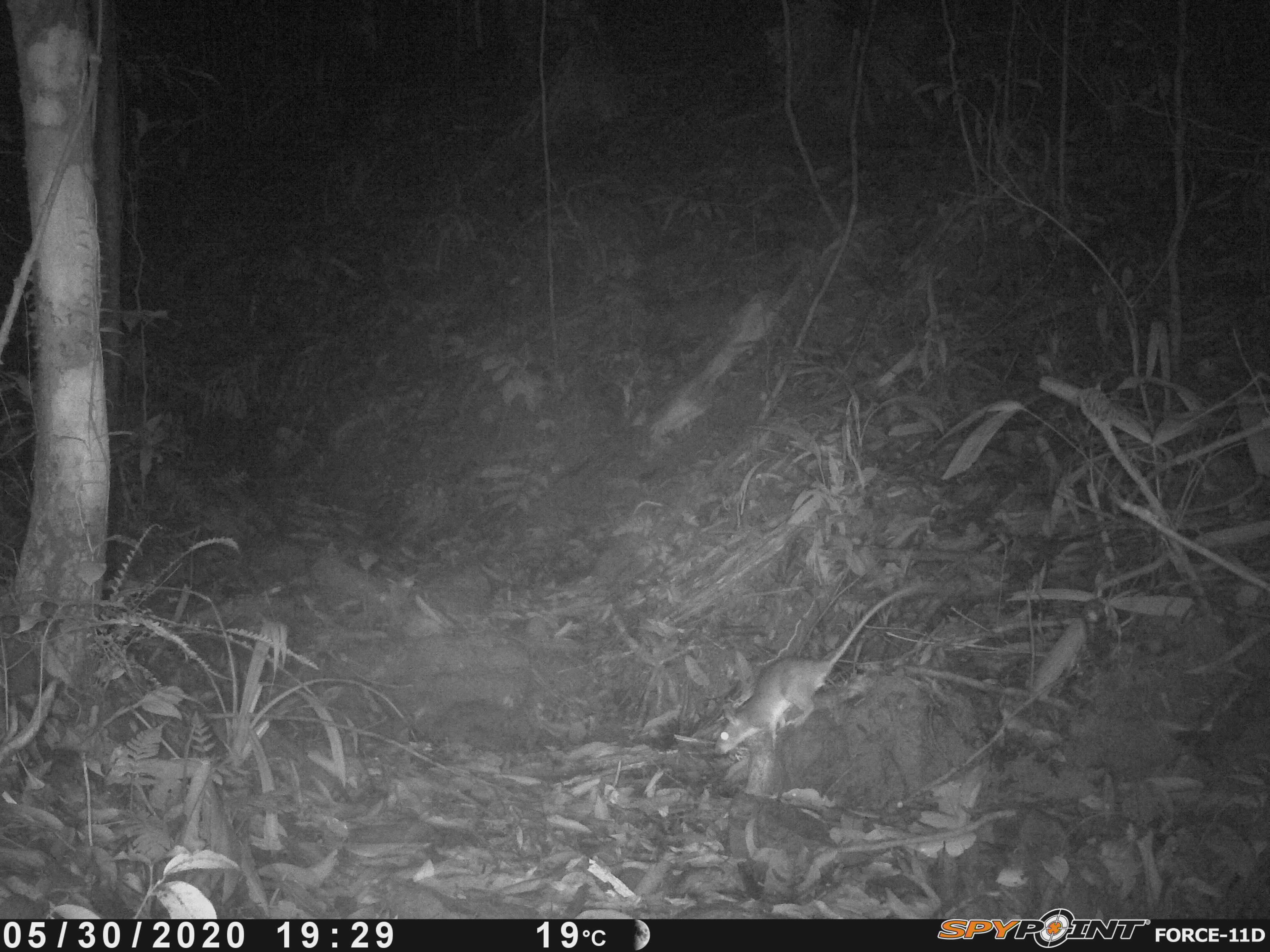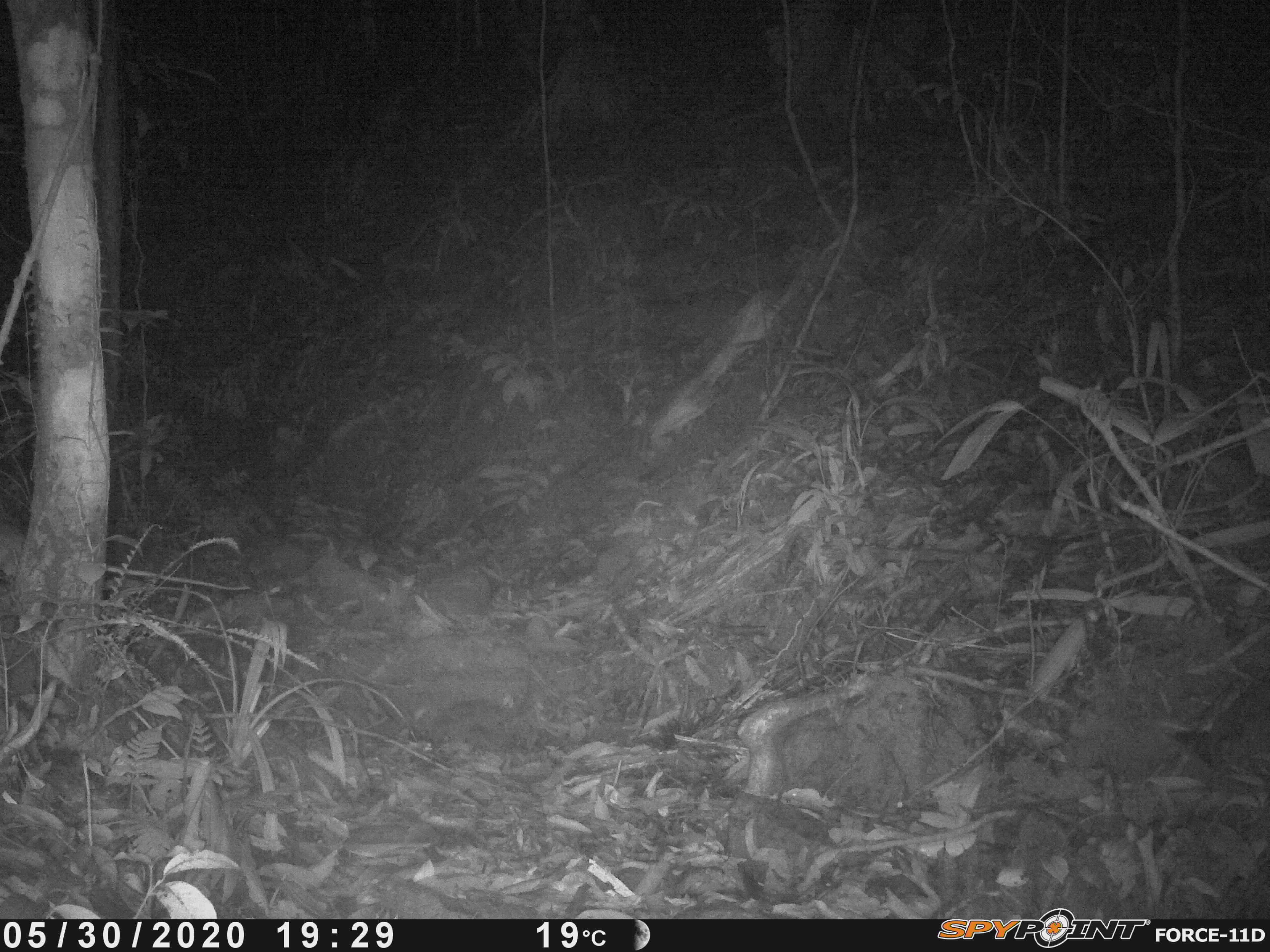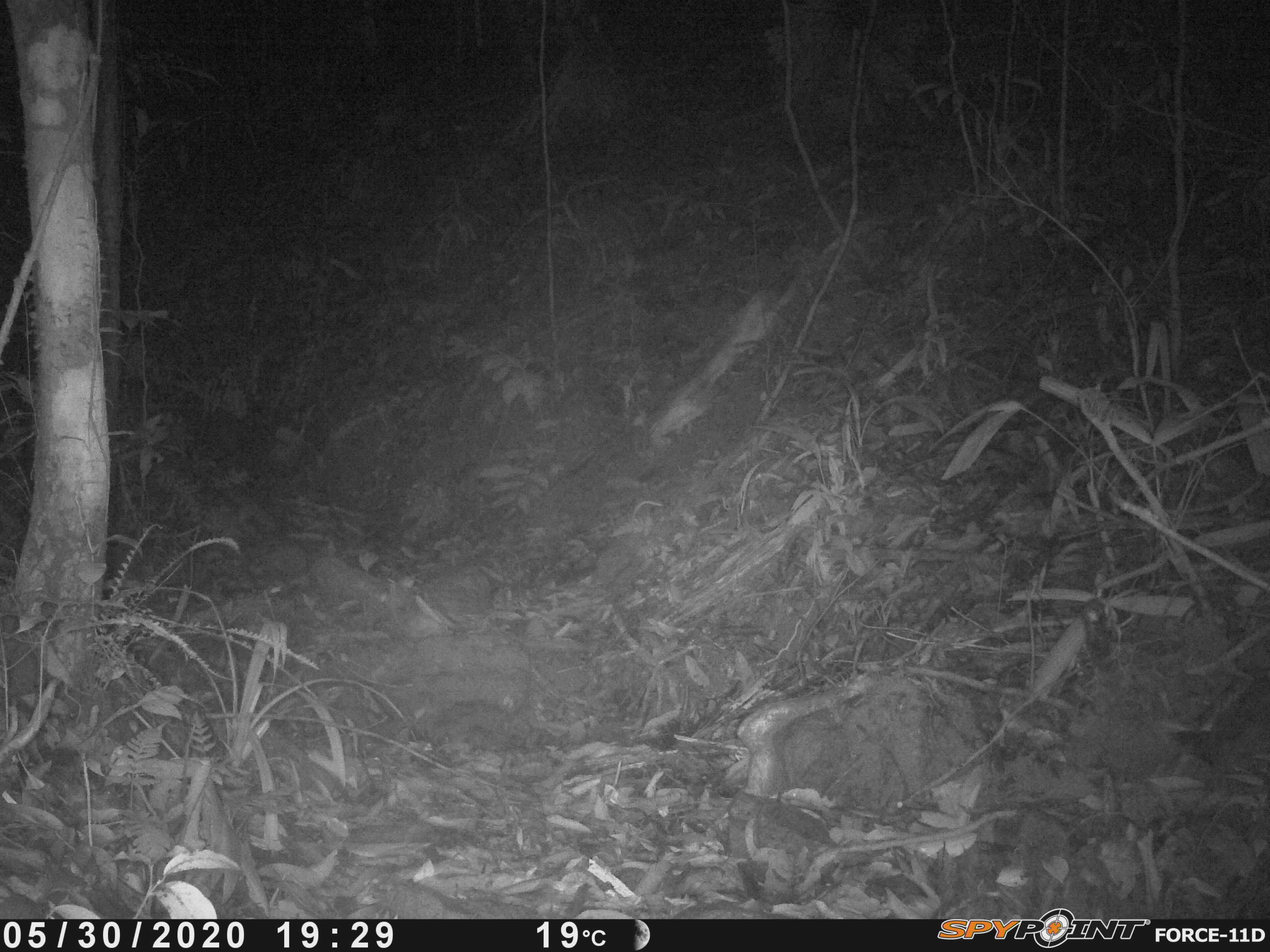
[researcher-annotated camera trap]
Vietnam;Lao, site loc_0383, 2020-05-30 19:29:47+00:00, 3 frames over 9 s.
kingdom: Animalia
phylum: Chordata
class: Mammalia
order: Rodentia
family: Muridae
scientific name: Muridae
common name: old-world mice and rats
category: unidentified murid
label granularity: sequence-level